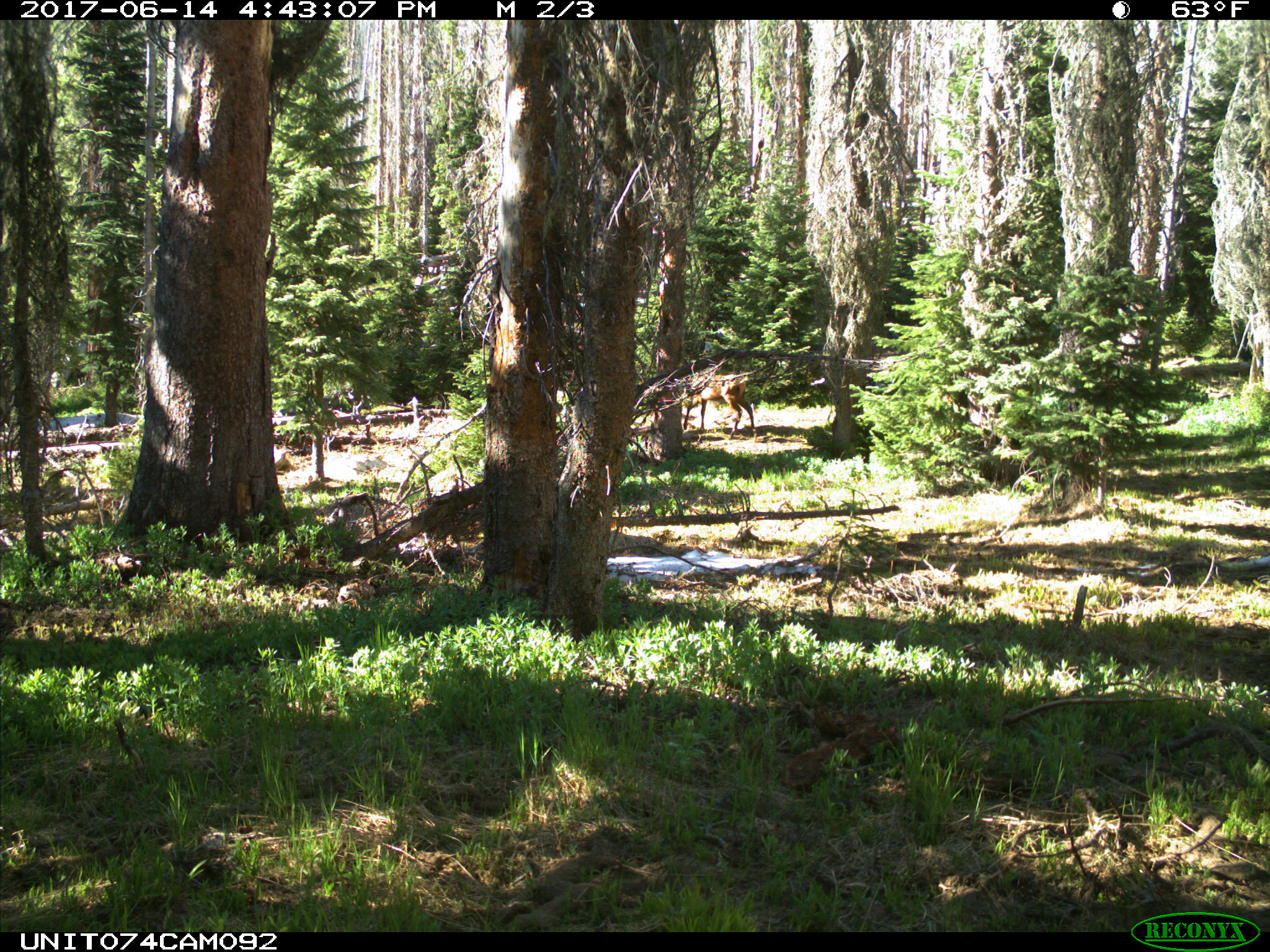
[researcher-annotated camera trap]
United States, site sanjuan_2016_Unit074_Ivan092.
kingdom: Animalia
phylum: Chordata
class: Mammalia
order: Artiodactyla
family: Cervidae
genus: Odocoileus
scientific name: Odocoileus hemionus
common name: mule deer